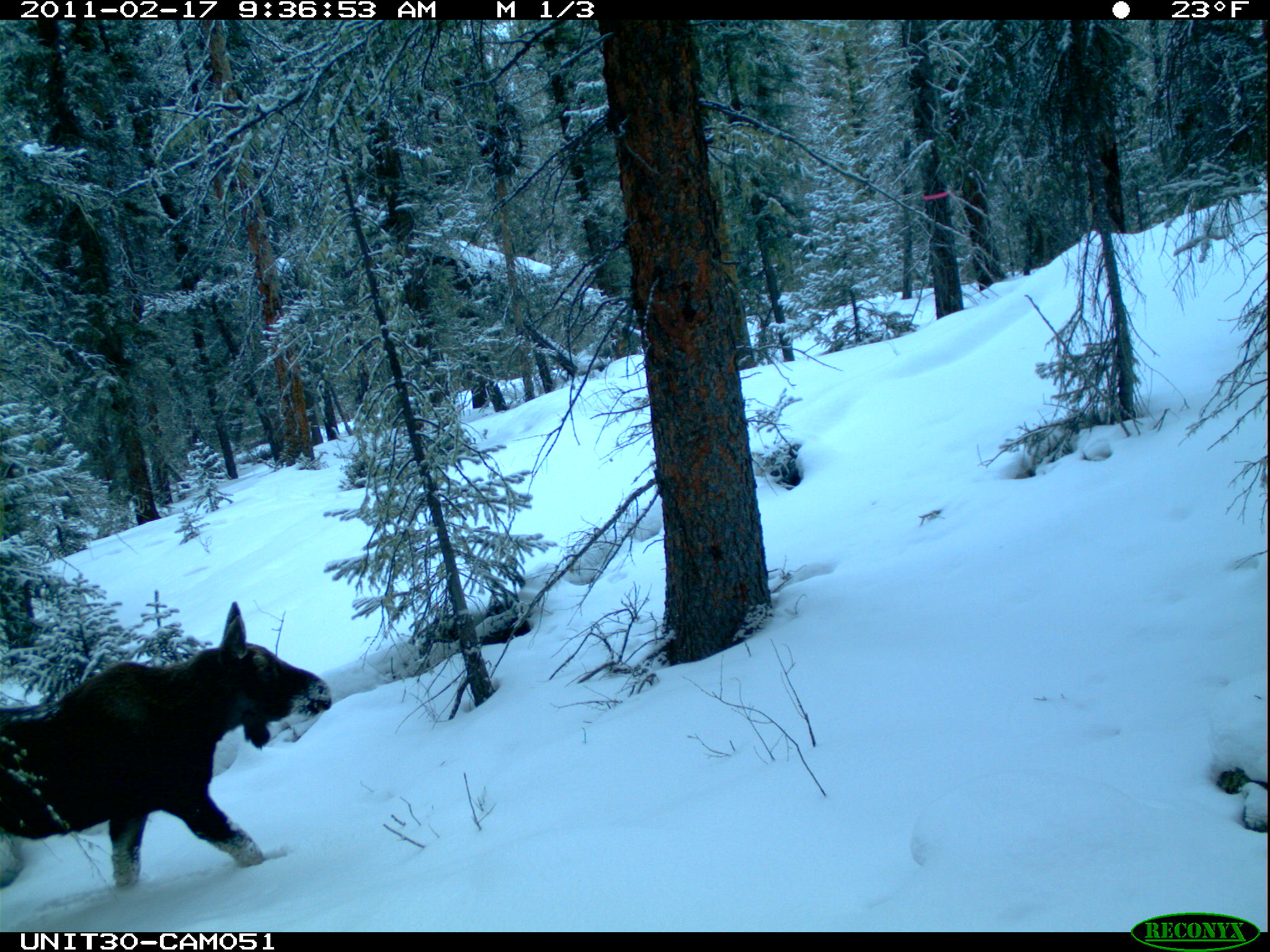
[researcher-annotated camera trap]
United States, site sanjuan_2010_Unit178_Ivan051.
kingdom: Animalia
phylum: Chordata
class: Mammalia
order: Artiodactyla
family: Cervidae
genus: Alces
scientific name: Alces alces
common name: moose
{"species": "Alces alces (moose)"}